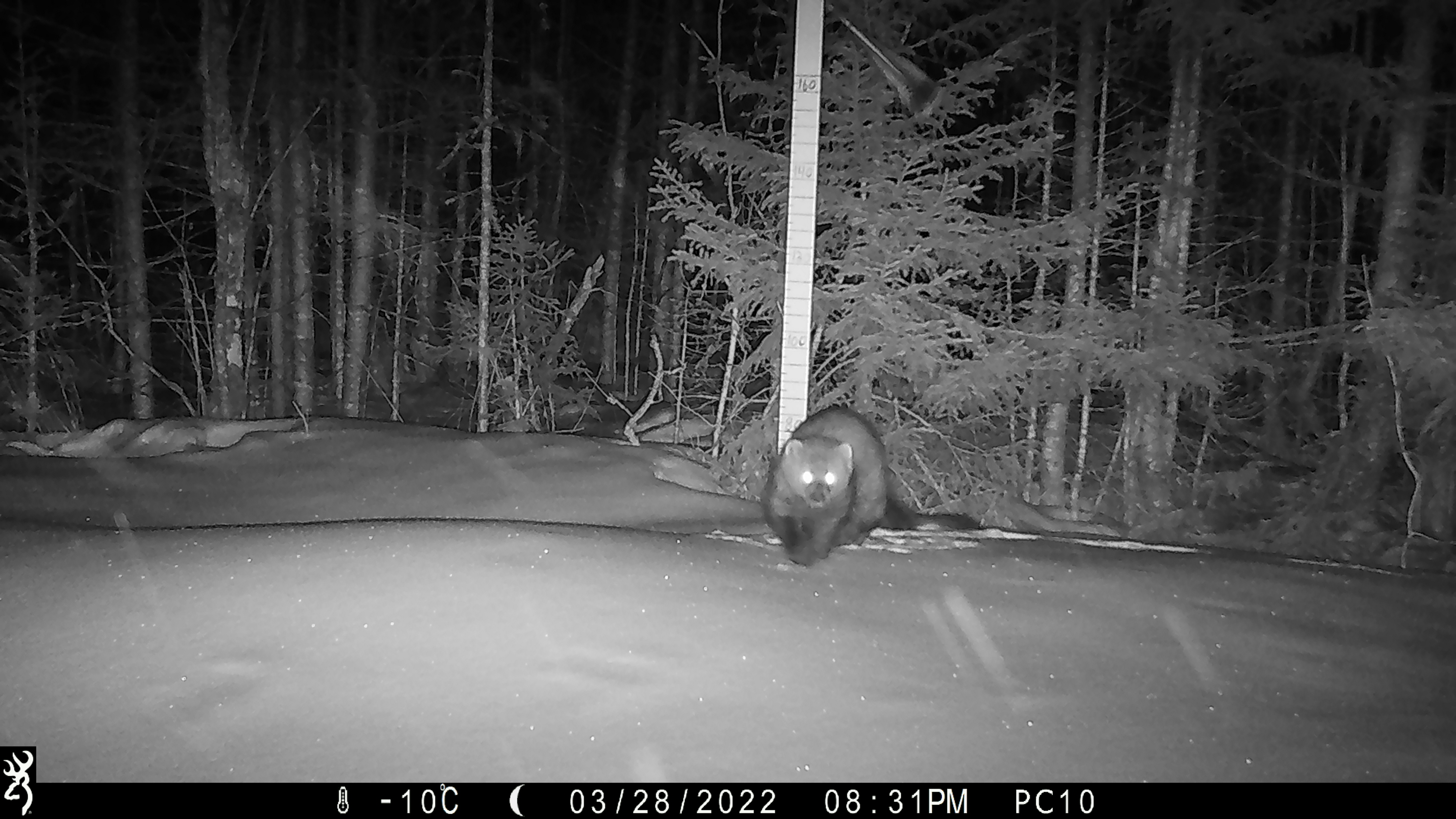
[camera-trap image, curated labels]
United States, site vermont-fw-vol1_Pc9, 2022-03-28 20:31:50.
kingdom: Animalia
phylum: Chordata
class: Mammalia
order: Carnivora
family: Mustelidae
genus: Pekania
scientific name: Pekania pennanti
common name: fisher